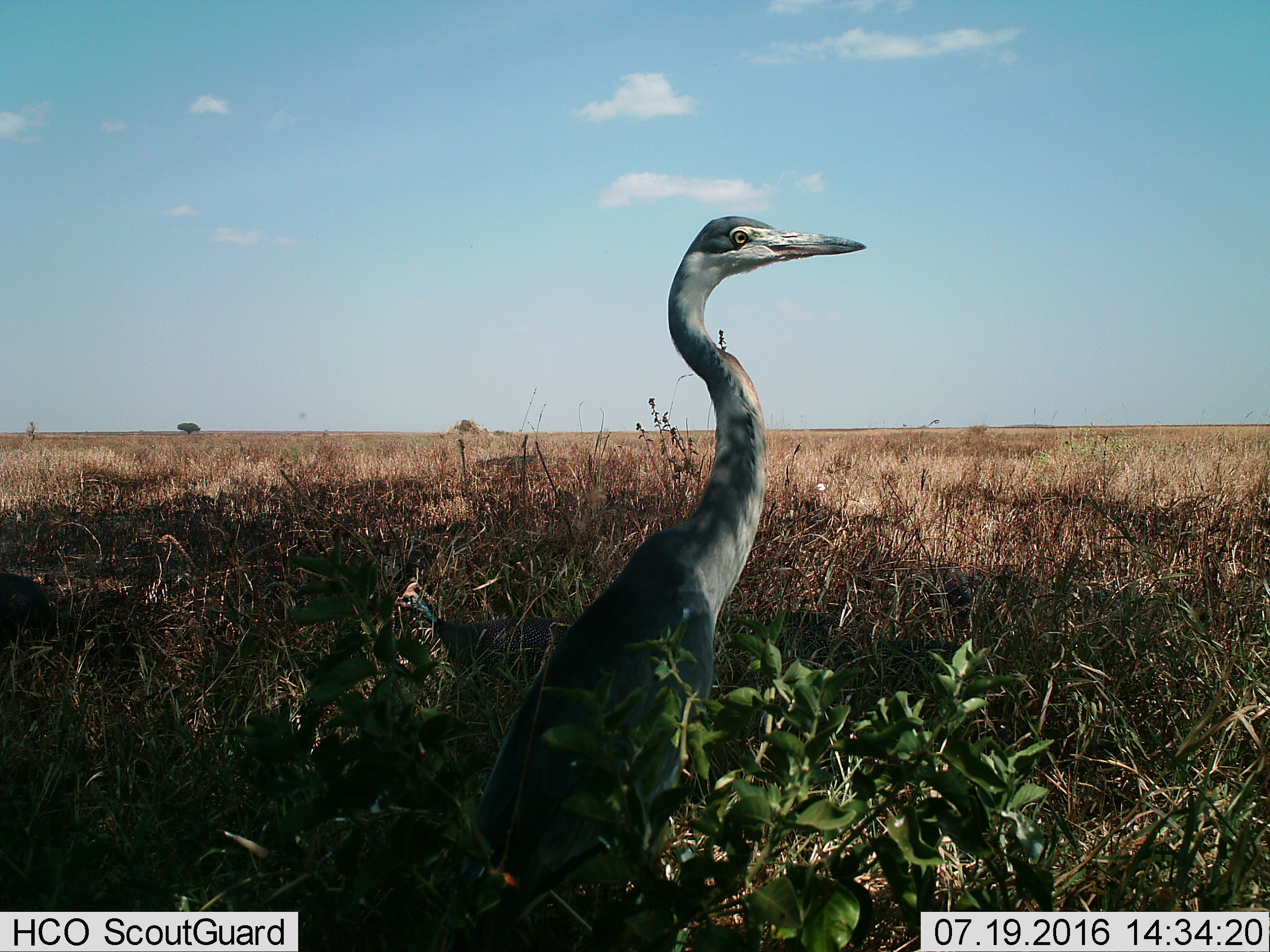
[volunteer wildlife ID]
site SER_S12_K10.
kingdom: Animalia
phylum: Chordata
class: Aves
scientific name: Aves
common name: bird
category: birdother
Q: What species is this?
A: Birdother (bird) (Aves).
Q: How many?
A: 1.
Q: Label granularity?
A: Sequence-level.